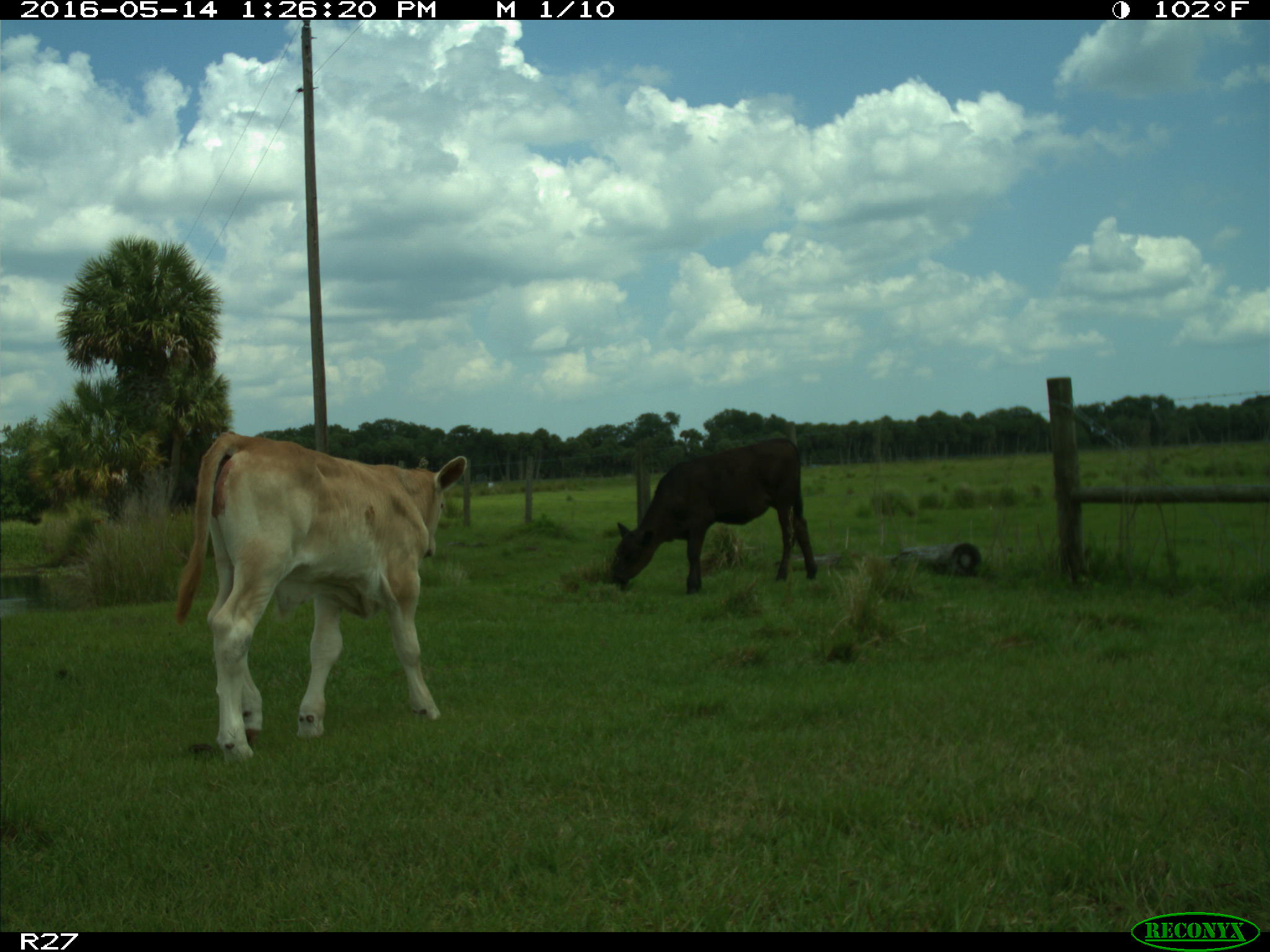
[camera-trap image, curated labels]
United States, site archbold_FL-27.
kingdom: Animalia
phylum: Chordata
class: Mammalia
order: Artiodactyla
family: Bovidae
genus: Bos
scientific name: Bos taurus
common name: domestic cow